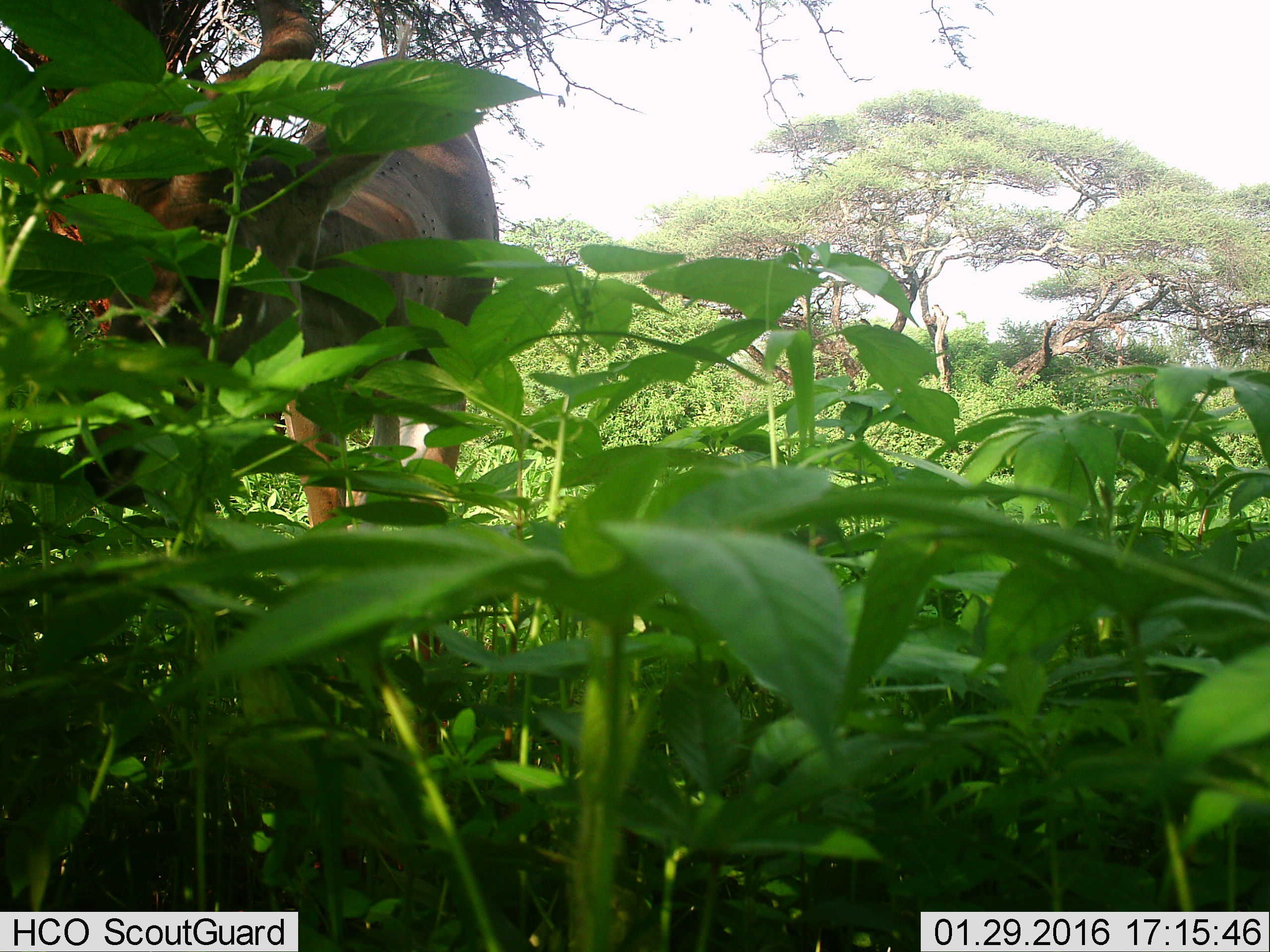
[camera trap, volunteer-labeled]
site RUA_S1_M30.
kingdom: Animalia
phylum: Chordata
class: Mammalia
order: Artiodactyla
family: Bovidae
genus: Tragelaphus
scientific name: Tragelaphus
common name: kudu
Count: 1.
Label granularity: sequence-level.